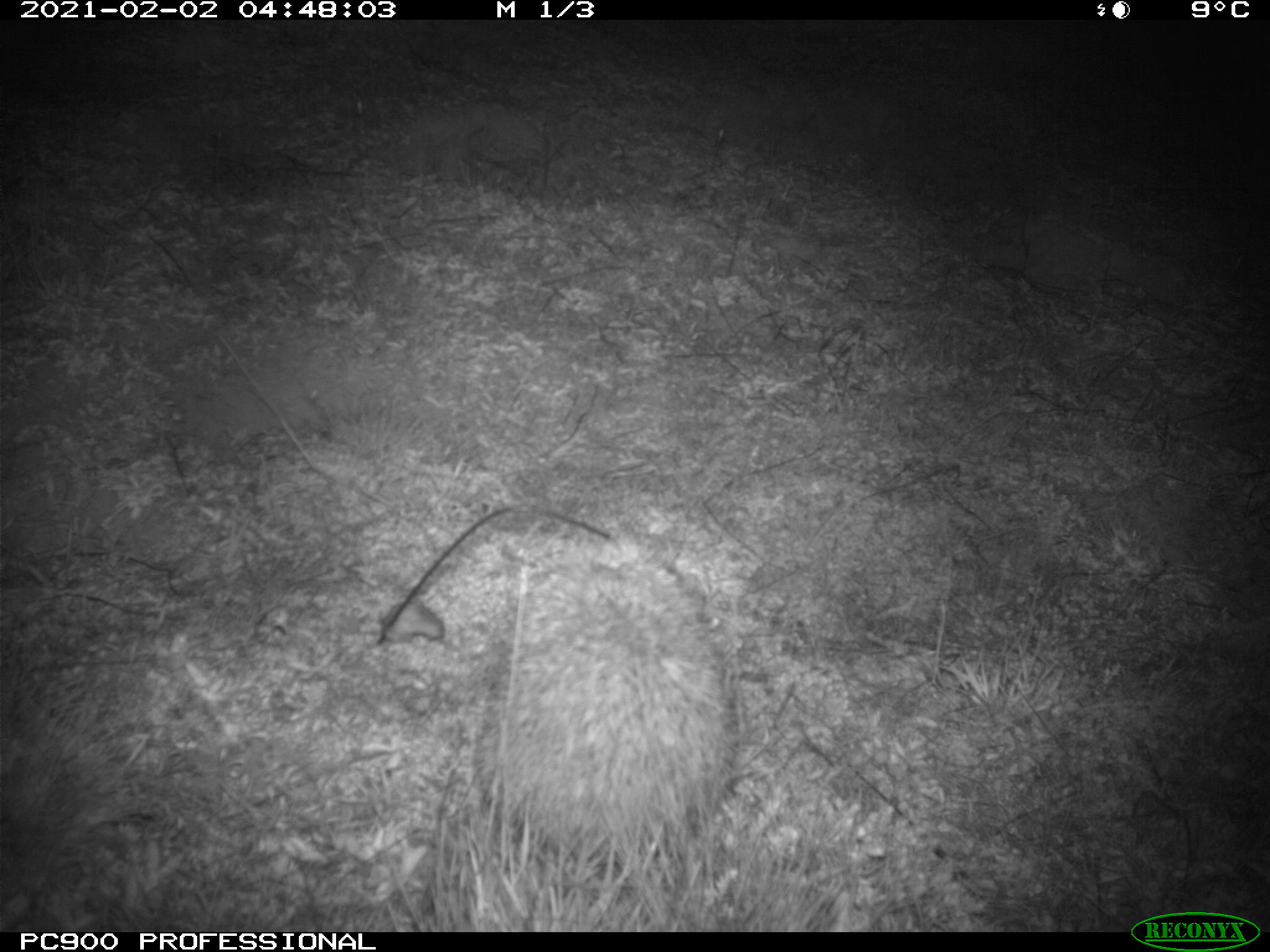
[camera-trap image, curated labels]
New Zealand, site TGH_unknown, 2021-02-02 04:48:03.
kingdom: Animalia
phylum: Chordata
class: Mammalia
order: Eulipotyphla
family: Erinaceidae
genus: Erinaceus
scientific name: Erinaceus europaeus europaeus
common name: european hedgehog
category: hedgehog